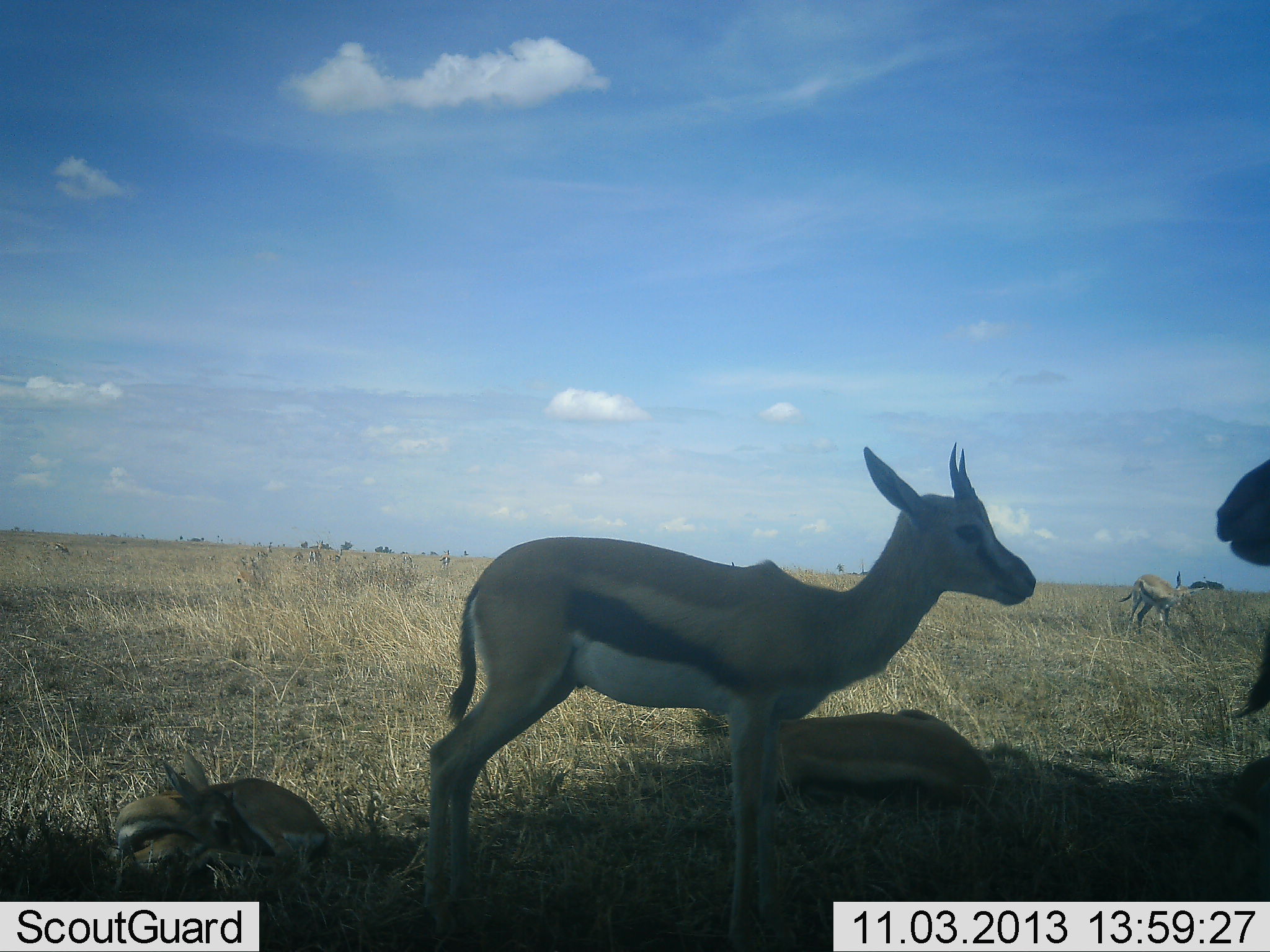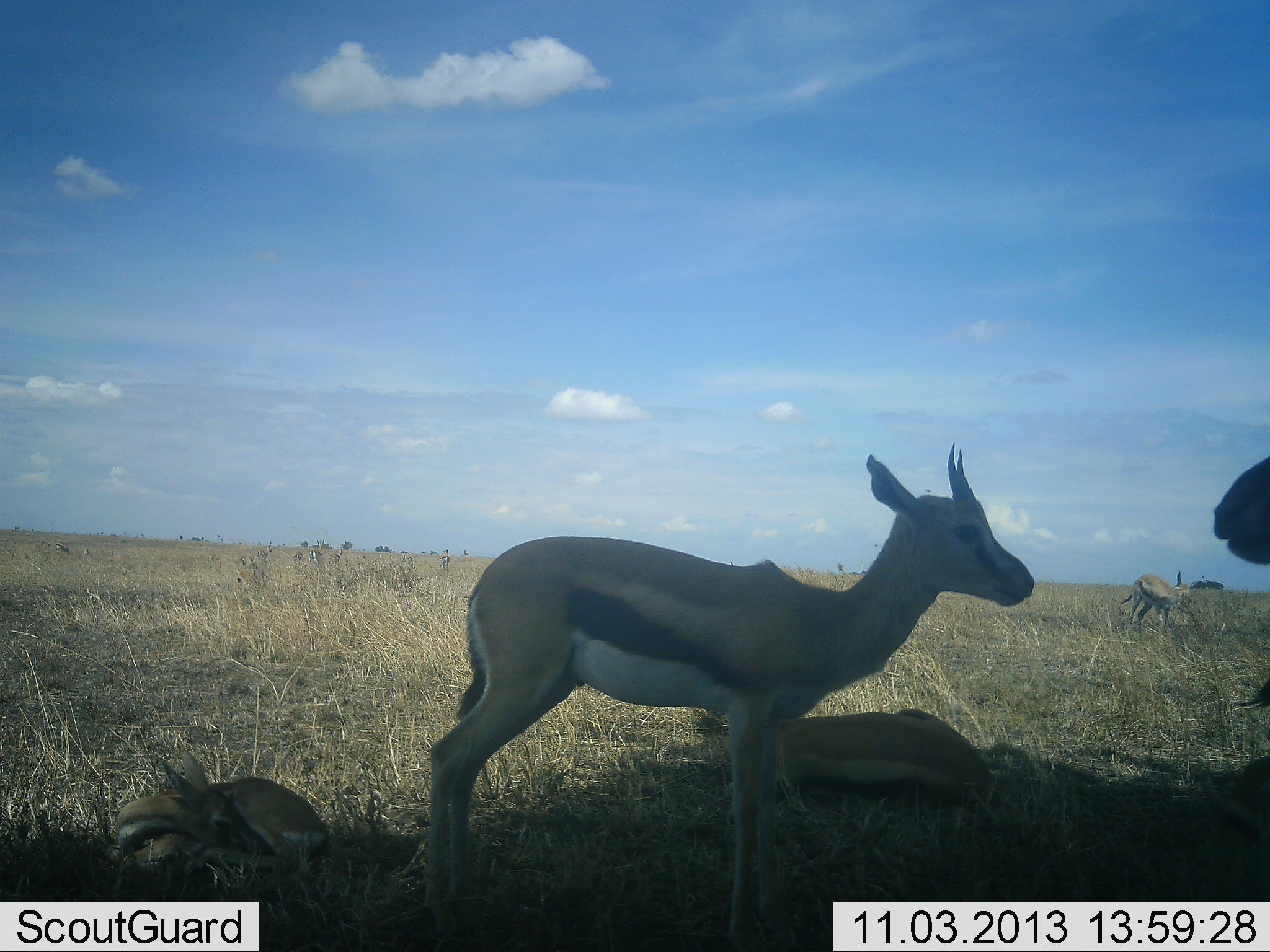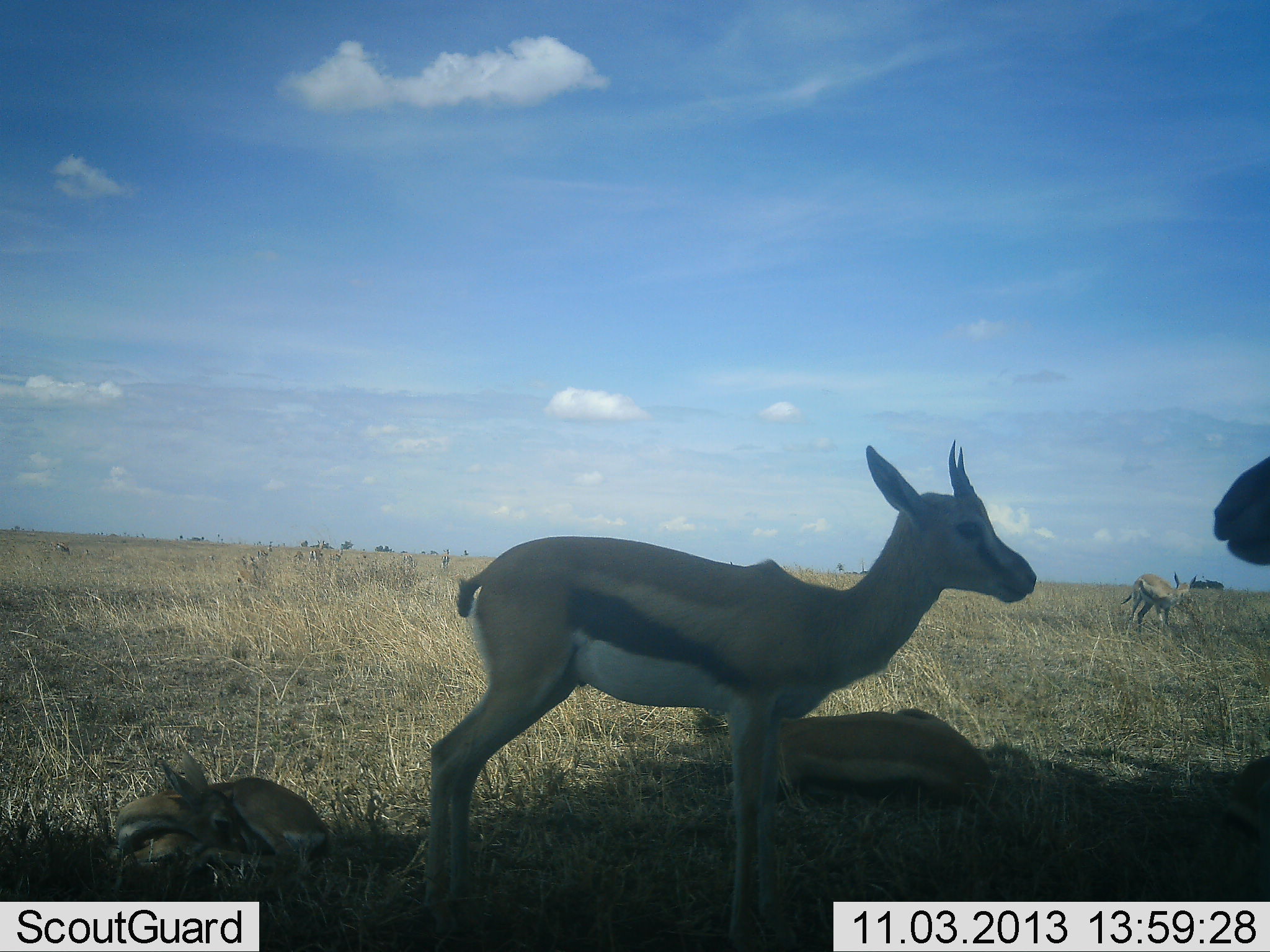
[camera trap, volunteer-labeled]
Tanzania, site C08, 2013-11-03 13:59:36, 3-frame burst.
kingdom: Animalia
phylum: Chordata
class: Mammalia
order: Artiodactyla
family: Bovidae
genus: Eudorcas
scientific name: Eudorcas thomsonii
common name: thomson's gazelle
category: gazellethomsons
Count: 6.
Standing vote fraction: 80%.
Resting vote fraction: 100%.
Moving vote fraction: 10%.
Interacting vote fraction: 0%.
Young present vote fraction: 40%.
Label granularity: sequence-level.